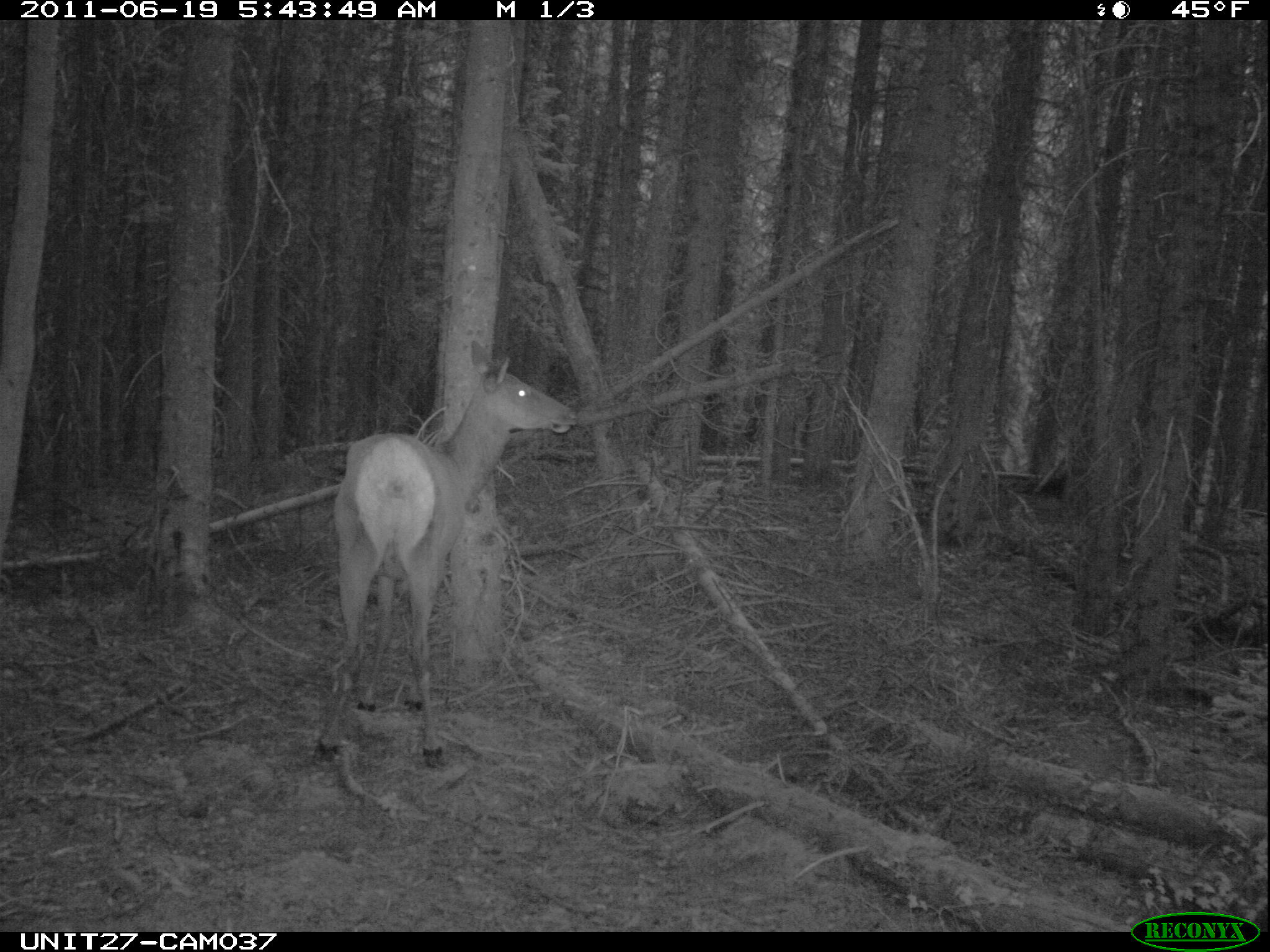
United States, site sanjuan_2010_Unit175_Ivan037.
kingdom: Animalia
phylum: Chordata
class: Mammalia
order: Artiodactyla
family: Cervidae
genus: Cervus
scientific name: Cervus elaphus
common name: red deer